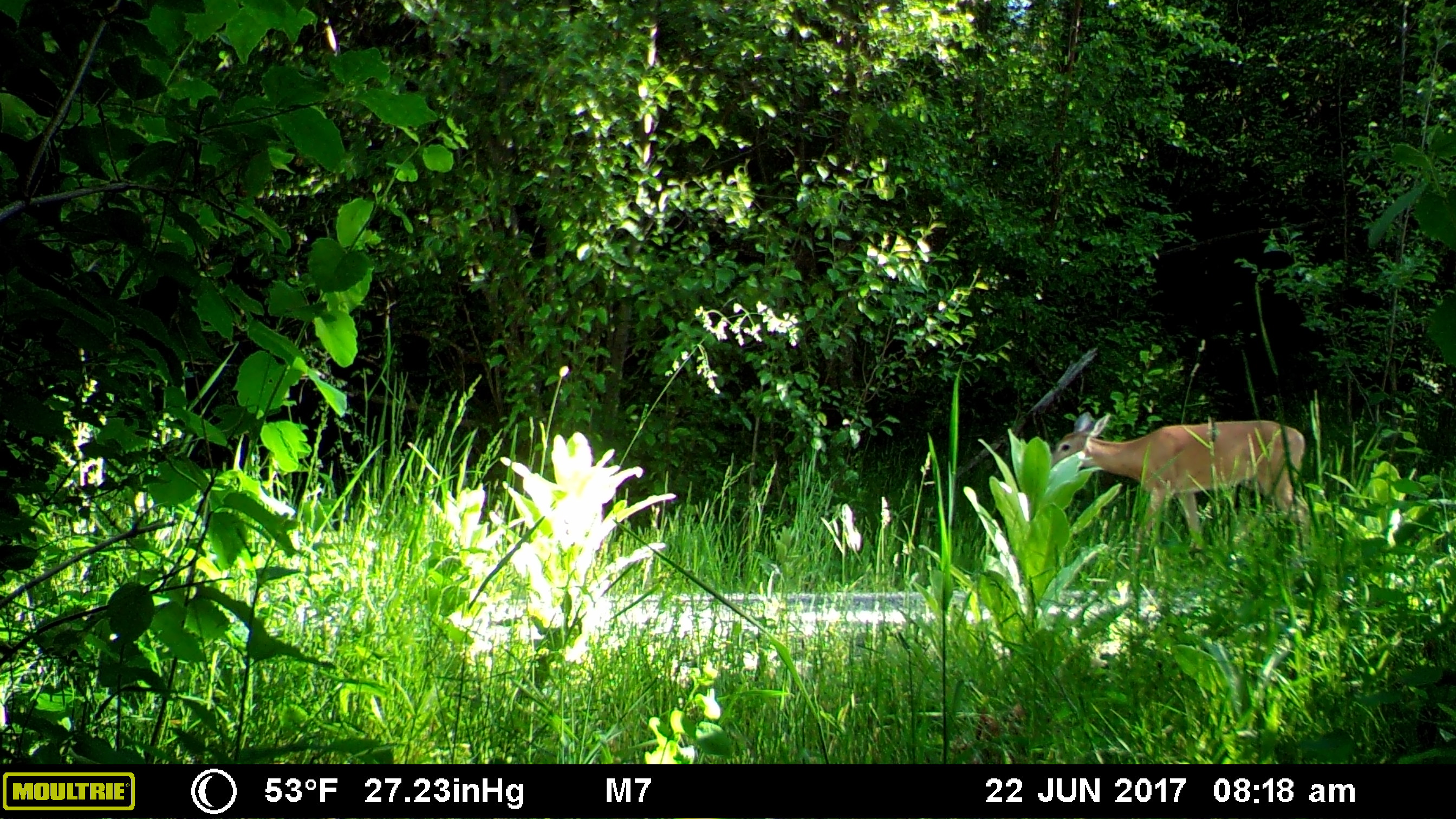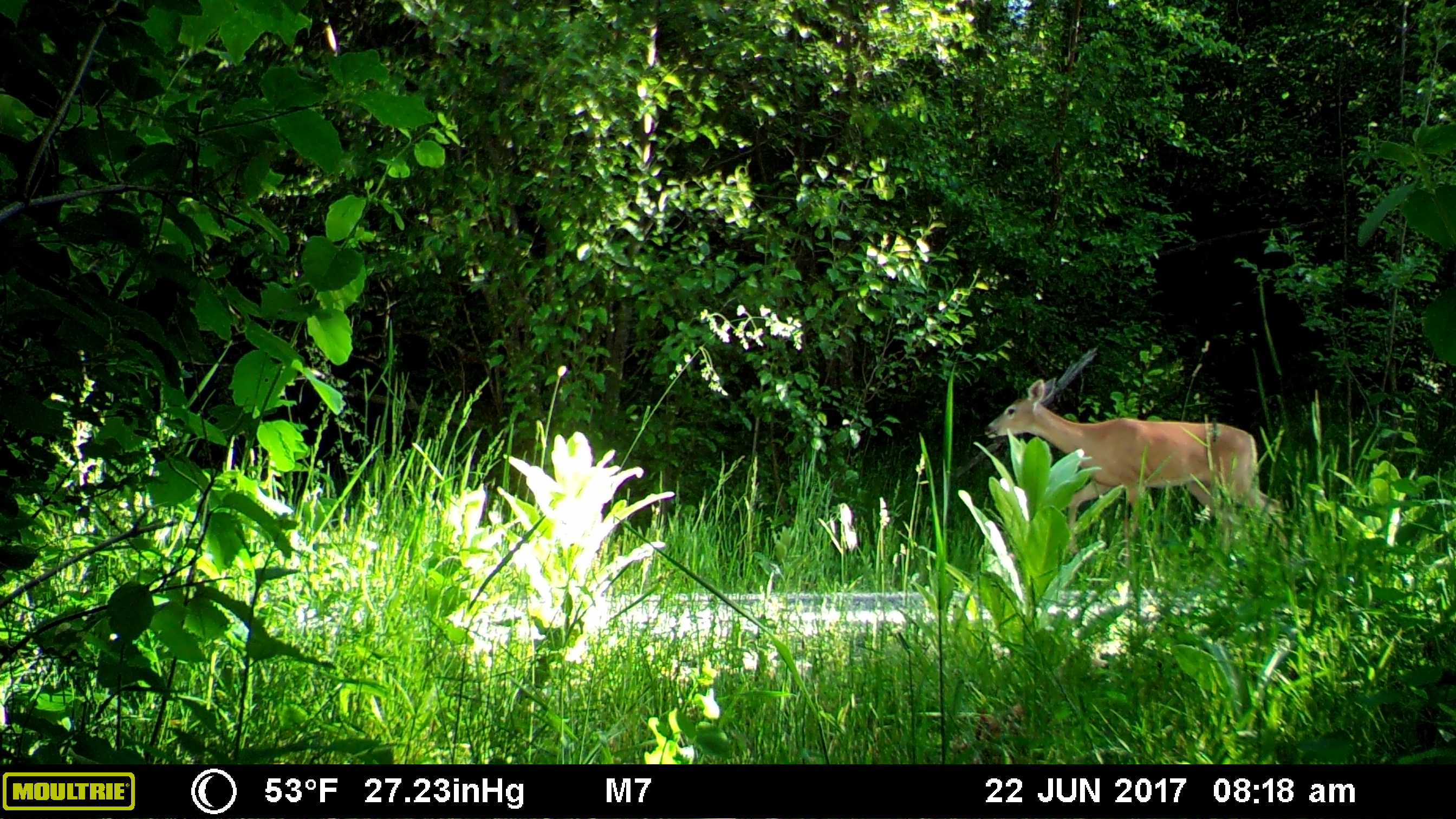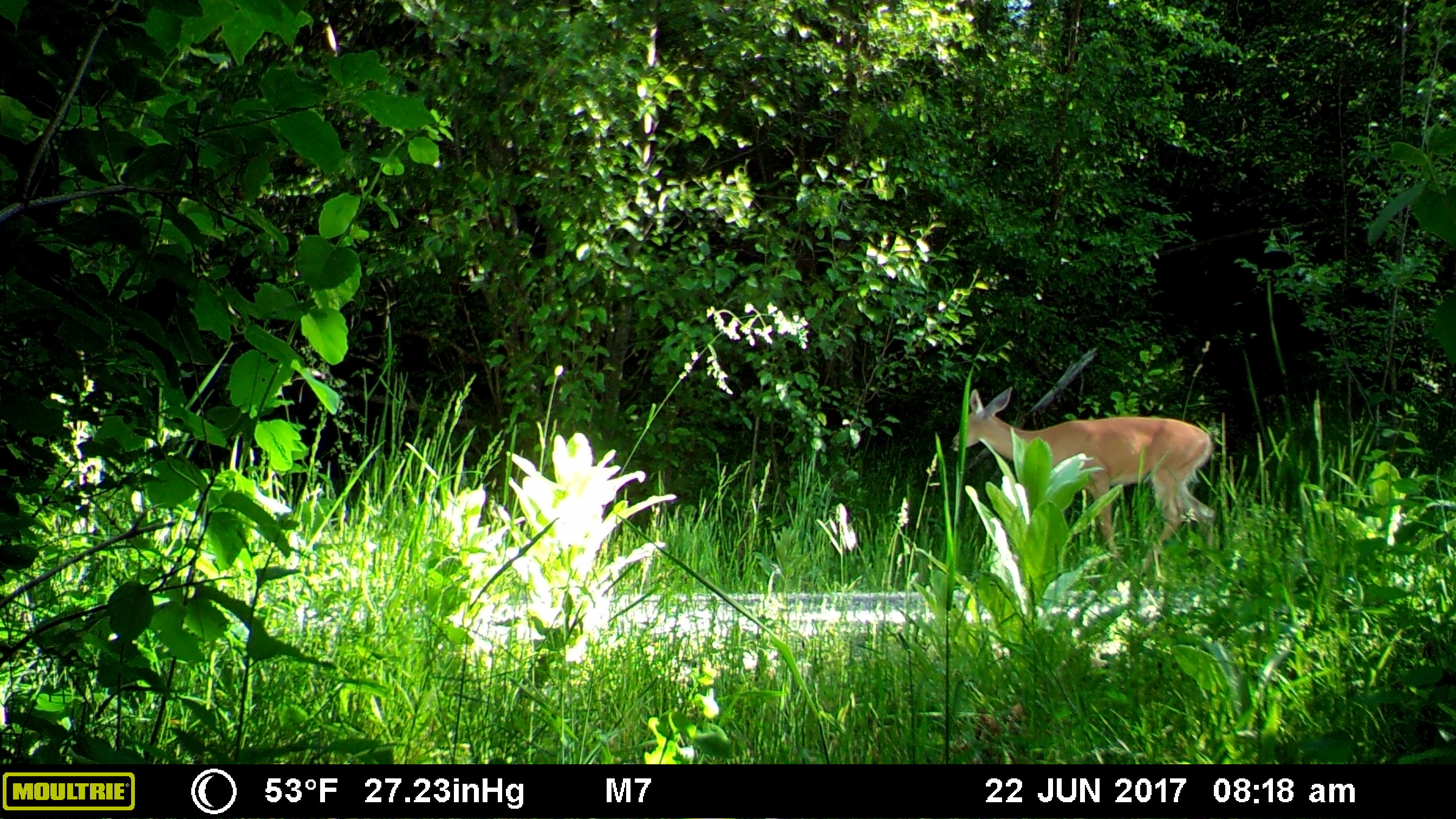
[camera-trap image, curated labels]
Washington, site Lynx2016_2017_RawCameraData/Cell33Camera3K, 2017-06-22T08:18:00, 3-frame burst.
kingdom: Animalia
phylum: Chordata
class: Mammalia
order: Artiodactyla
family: Cervidae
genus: Odocoileus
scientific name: Odocoileus virginianus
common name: white-tailed deer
Odocoileus virginianus (white-tailed deer). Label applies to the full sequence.